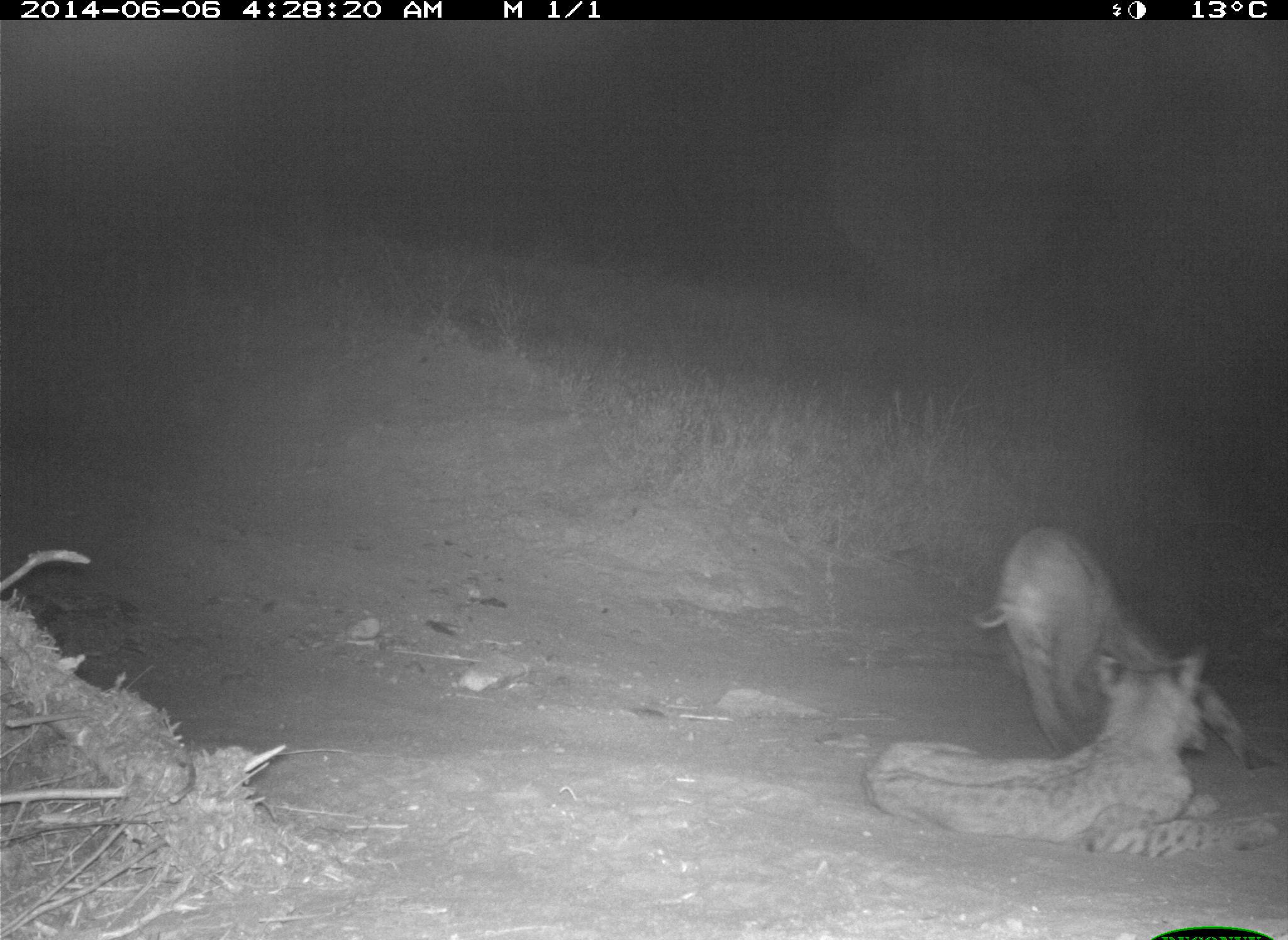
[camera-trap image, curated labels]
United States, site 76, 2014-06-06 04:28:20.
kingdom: Animalia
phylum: Chordata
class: Mammalia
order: Carnivora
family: Felidae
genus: Lynx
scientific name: Lynx rufus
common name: bobcat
Bobcat (Lynx rufus).